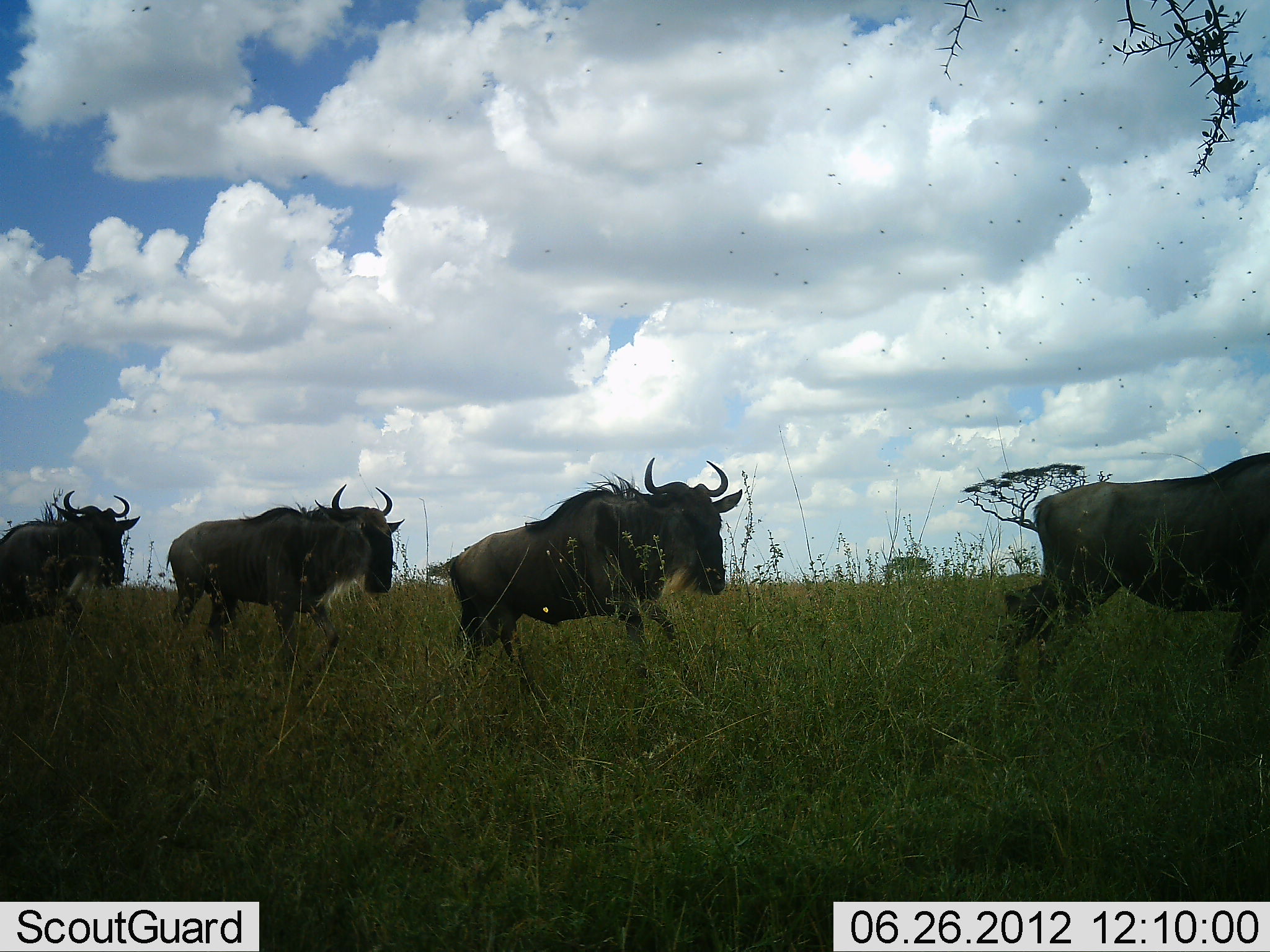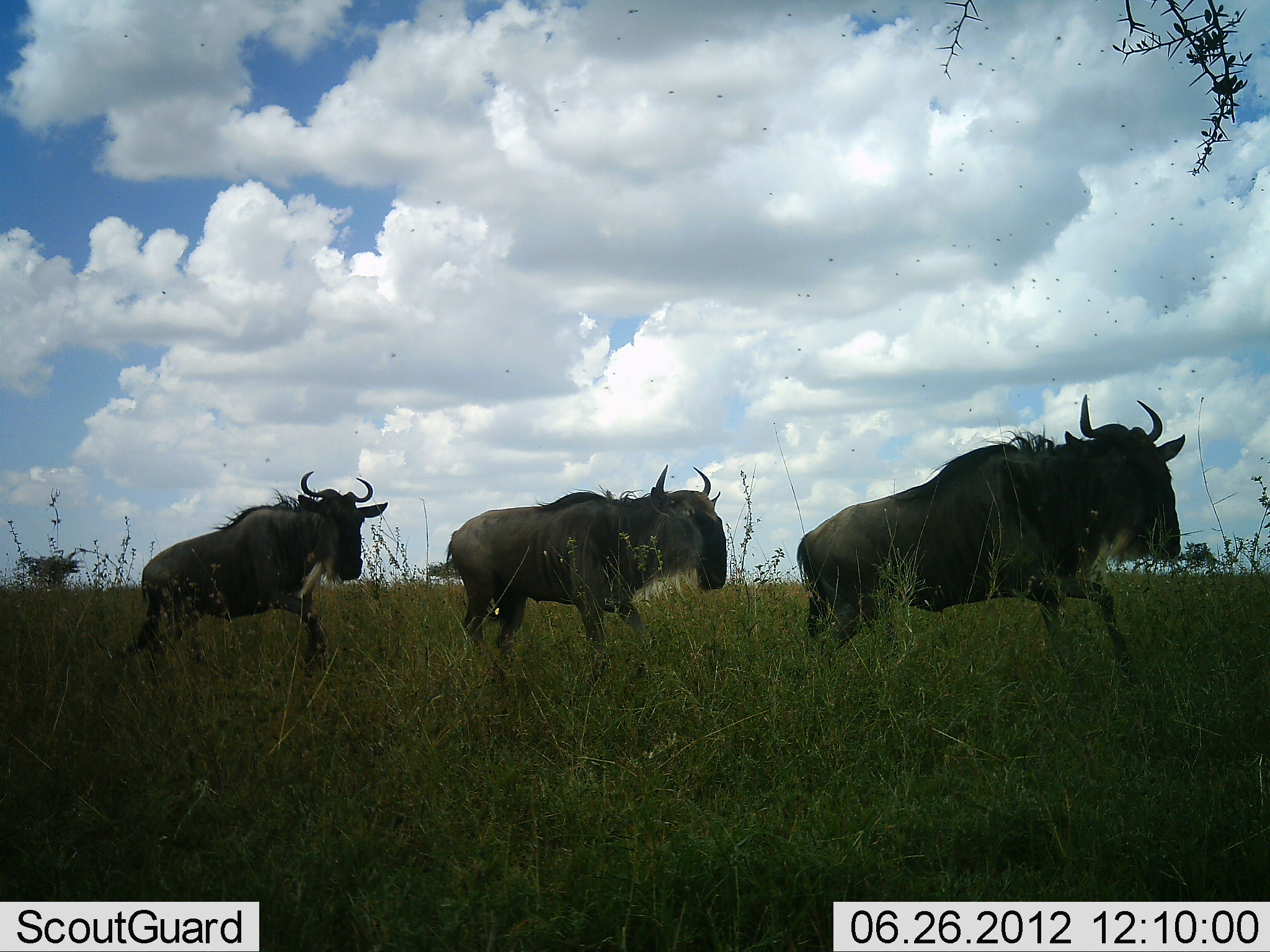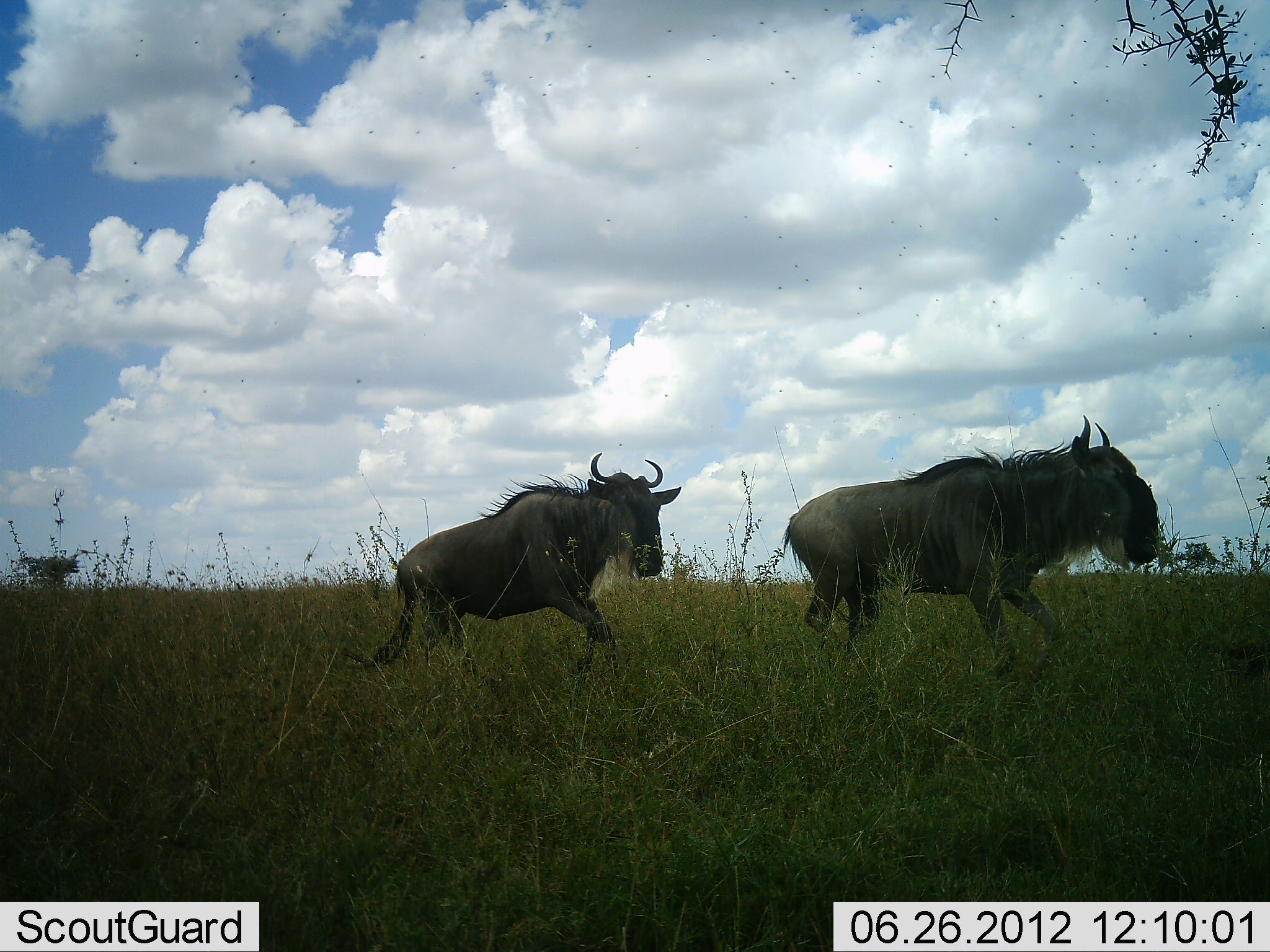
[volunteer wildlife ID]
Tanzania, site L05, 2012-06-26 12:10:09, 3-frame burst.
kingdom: Animalia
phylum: Chordata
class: Mammalia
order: Artiodactyla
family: Bovidae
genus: Connochaetes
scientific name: Connochaetes taurinus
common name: blue wildebeest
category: wildebeest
Wildebeest (blue wildebeest) (Connochaetes taurinus), count 4. Behavior (volunteer vote fractions): standing 0%, resting 0%, moving 100%, interacting 0%. Young present (vote fraction): 0%. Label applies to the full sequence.